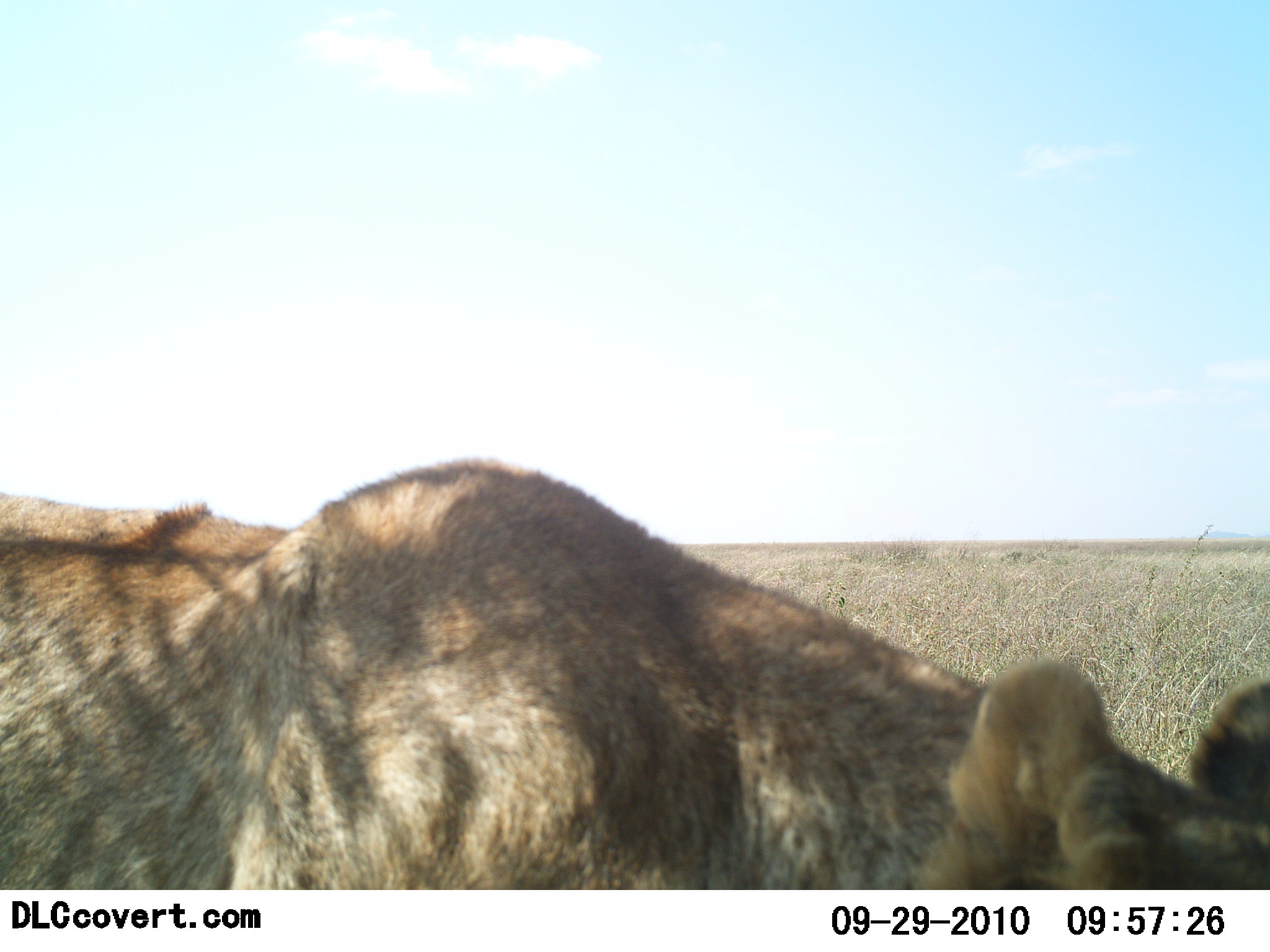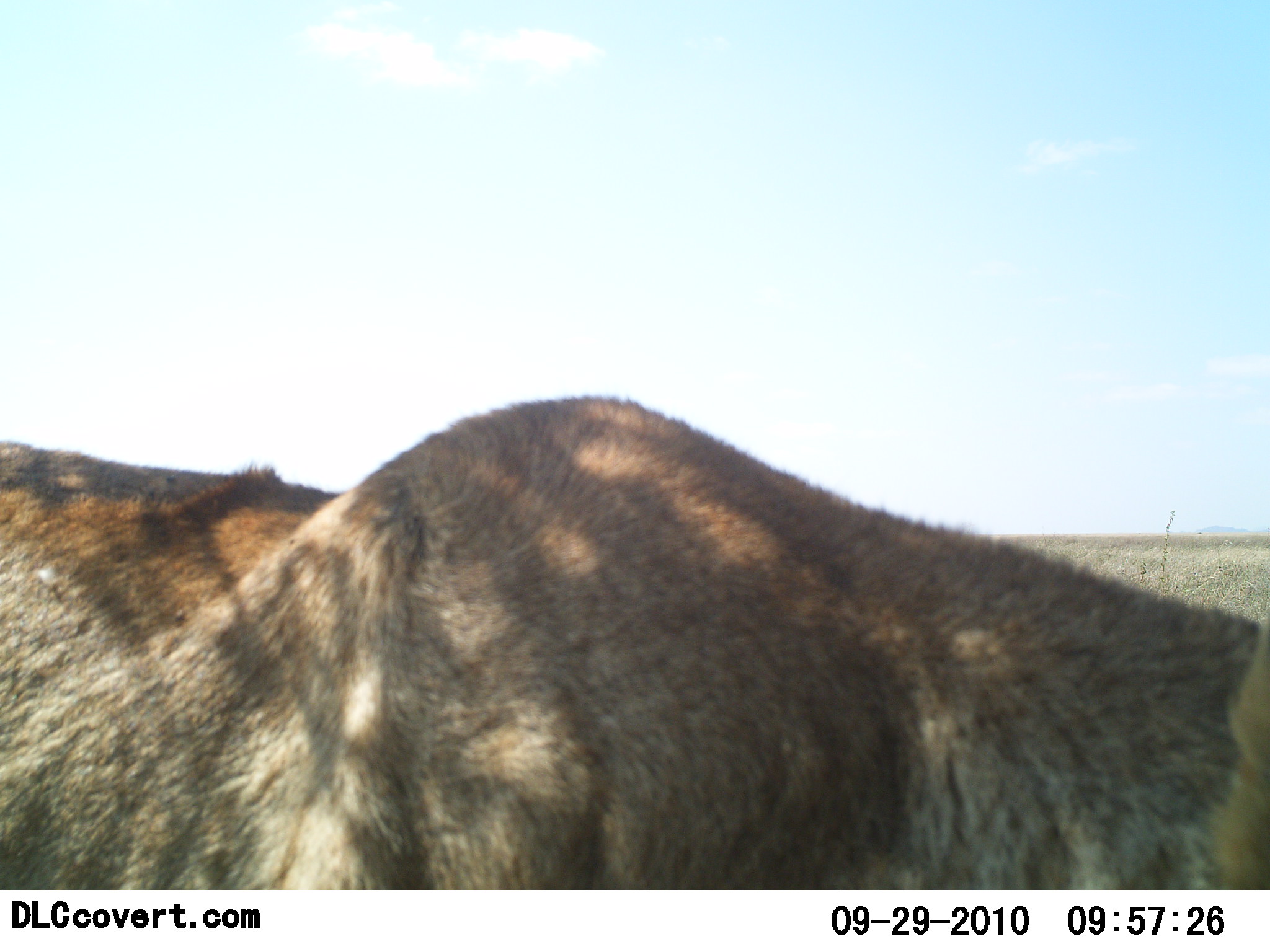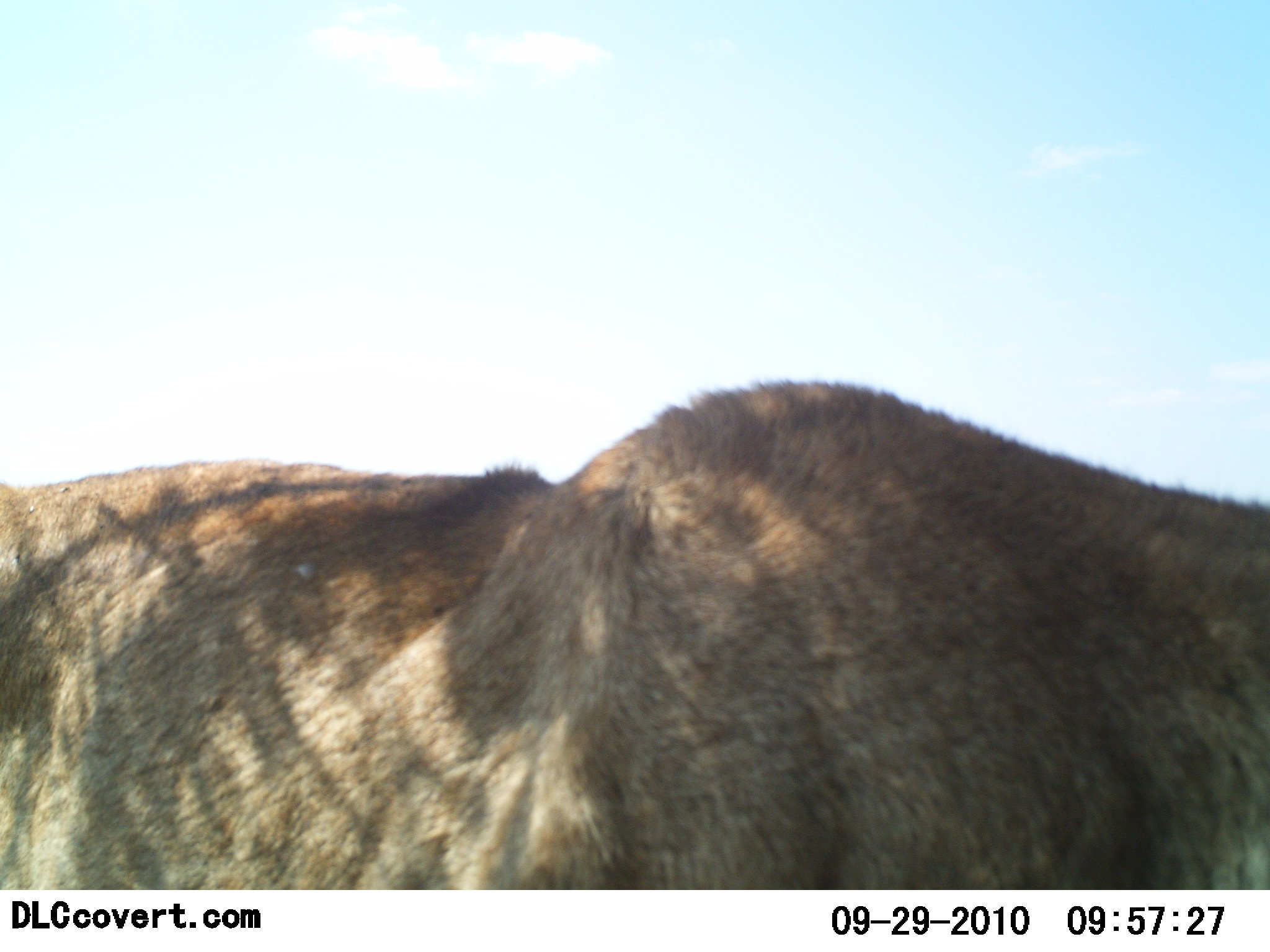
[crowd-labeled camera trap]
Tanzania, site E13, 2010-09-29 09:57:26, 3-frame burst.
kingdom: Animalia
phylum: Chordata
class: Mammalia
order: Carnivora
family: Felidae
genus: Panthera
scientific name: Panthera leo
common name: lion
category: lionfemale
Lionfemale (lion) (Panthera leo), count 1. Behavior (volunteer vote fractions): standing 24%, resting 6%, moving 71%, interacting 6%. Young present (vote fraction): 0%. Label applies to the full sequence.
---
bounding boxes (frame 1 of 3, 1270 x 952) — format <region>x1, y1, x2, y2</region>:
animal: <region>0, 460, 1269, 888</region>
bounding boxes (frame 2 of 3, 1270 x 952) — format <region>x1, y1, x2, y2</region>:
animal: <region>1, 395, 1270, 888</region>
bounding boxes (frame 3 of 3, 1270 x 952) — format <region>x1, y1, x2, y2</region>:
animal: <region>0, 369, 1269, 889</region>